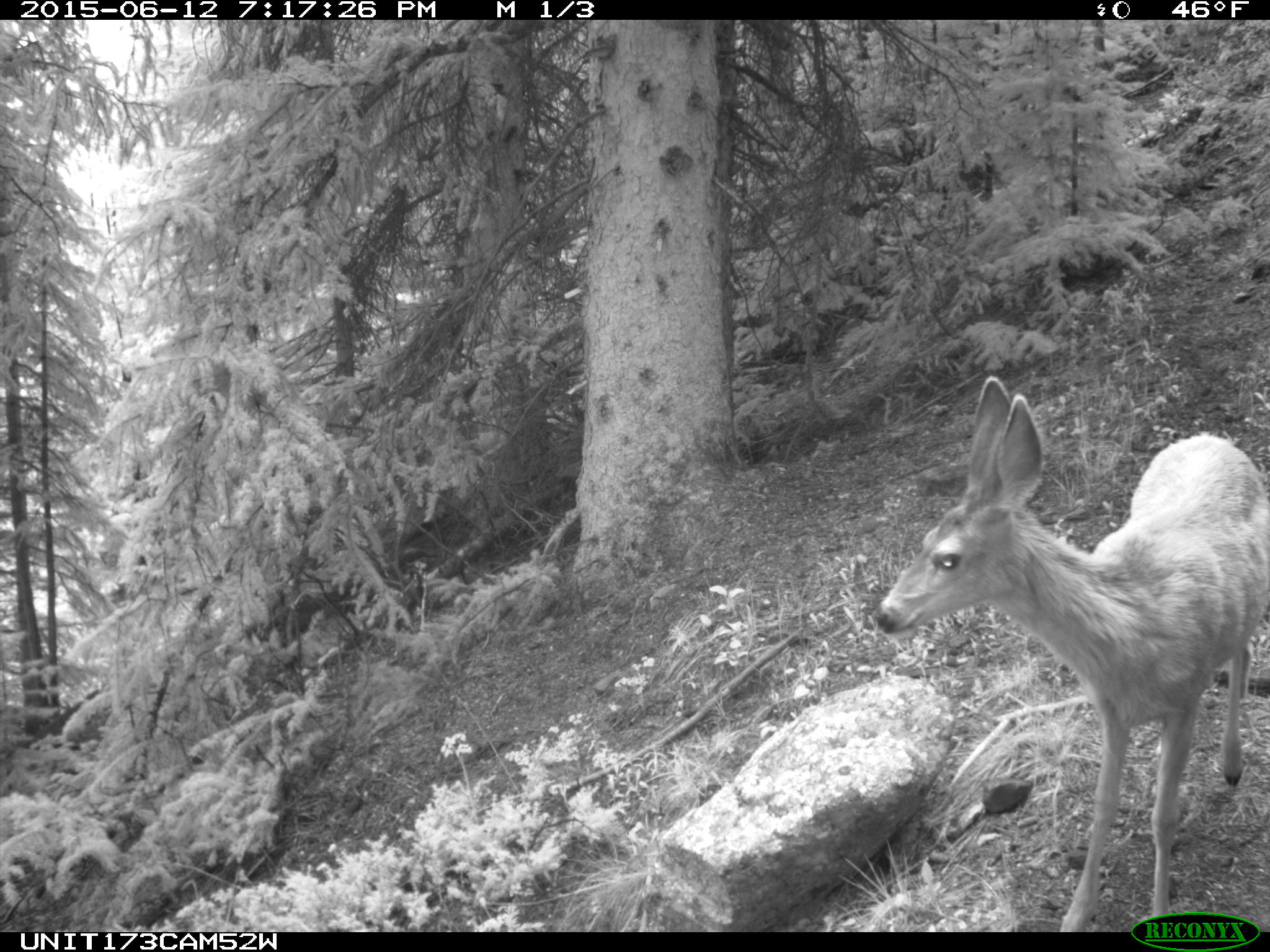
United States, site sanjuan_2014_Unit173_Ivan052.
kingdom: Animalia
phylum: Chordata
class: Mammalia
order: Artiodactyla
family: Cervidae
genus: Odocoileus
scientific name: Odocoileus hemionus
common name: mule deer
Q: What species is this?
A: Odocoileus hemionus (mule deer).